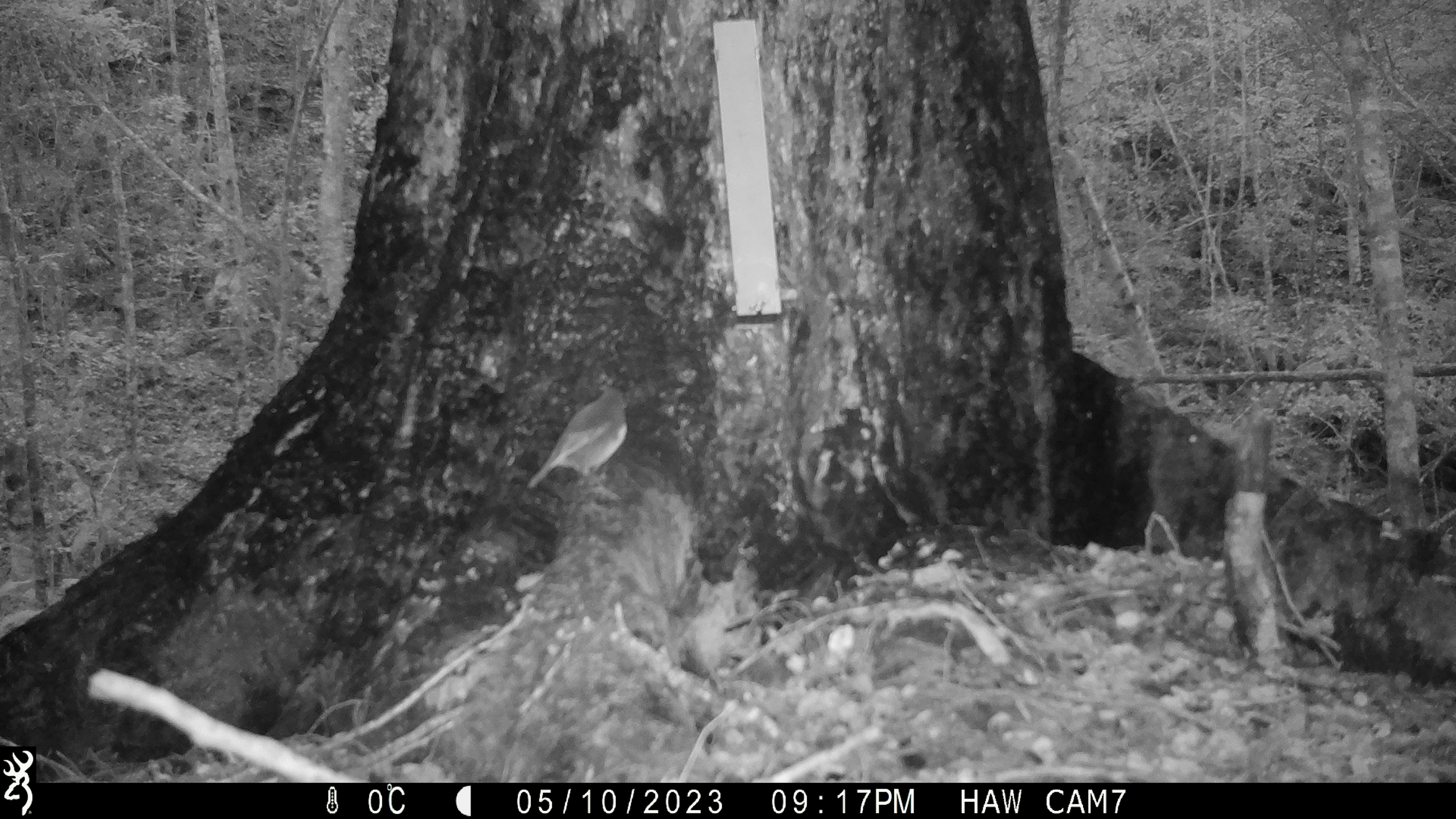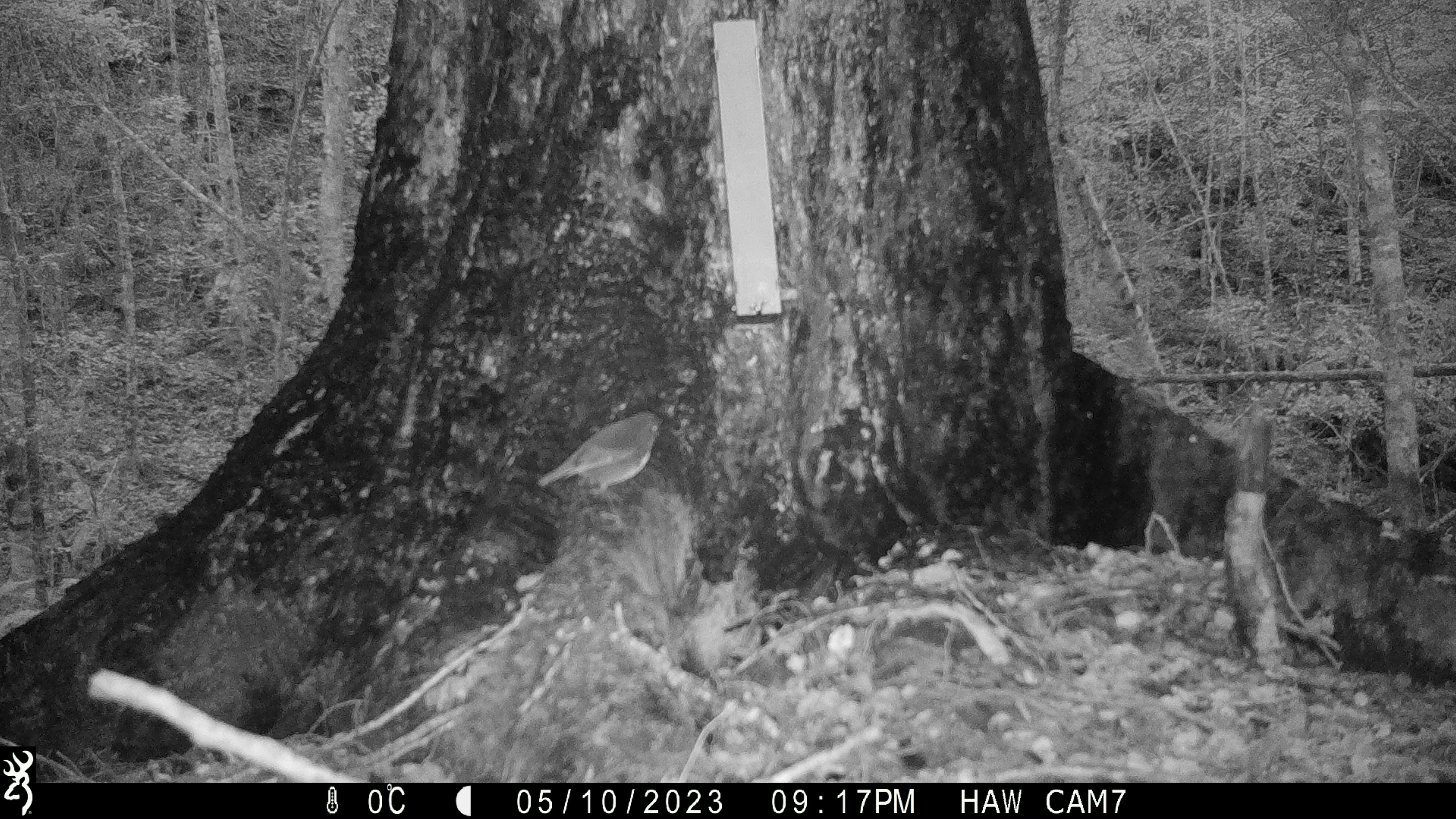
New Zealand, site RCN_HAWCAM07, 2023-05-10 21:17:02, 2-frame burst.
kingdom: Animalia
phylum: Chordata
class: Aves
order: Passeriformes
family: Petroicidae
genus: Petroica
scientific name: Petroica australis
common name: new zealand robin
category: robin